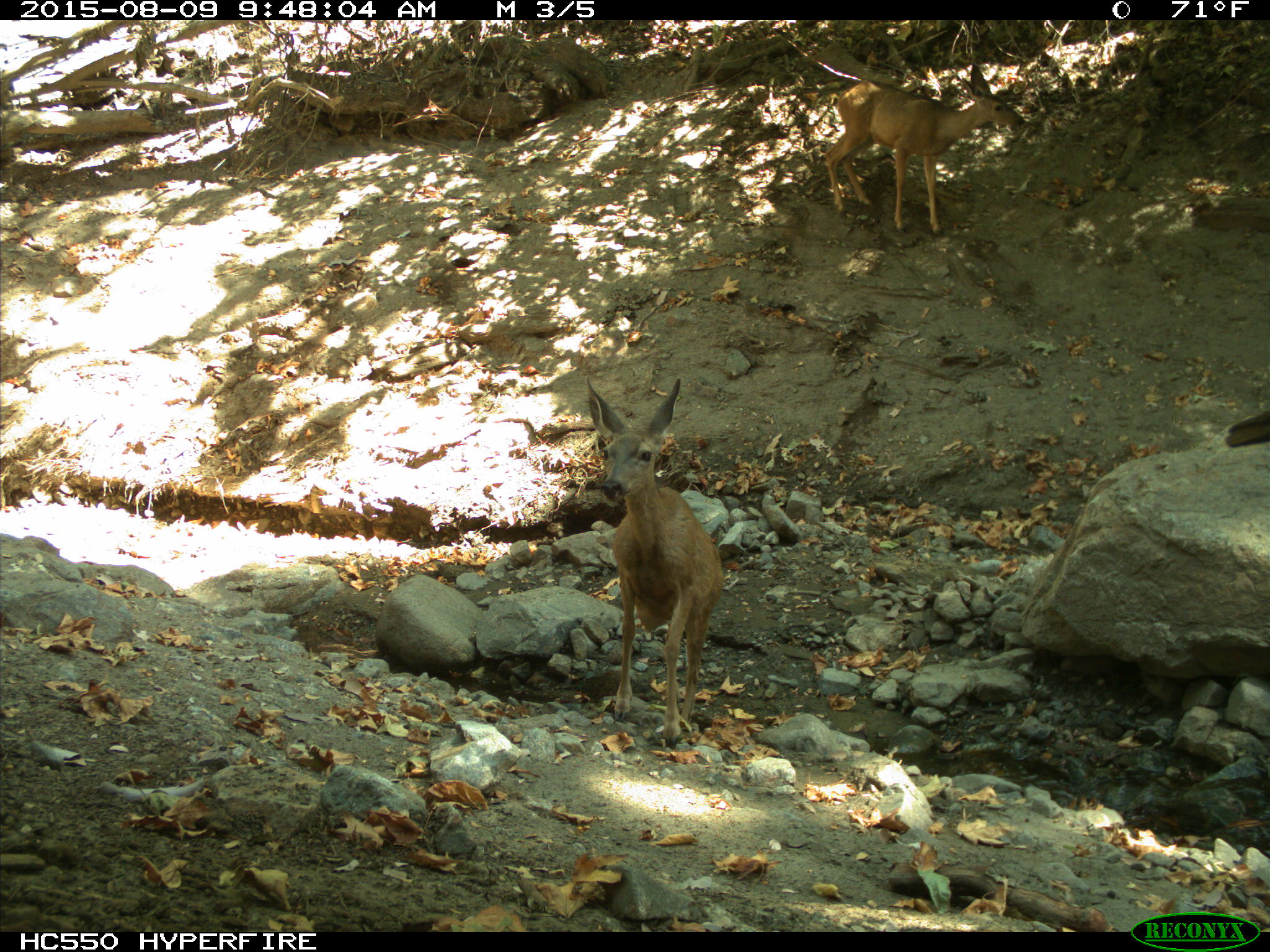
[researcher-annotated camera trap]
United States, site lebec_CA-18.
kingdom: Animalia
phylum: Chordata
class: Mammalia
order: Artiodactyla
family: Cervidae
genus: Odocoileus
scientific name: Odocoileus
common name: deer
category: unidentified deer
Unidentified deer (deer) (Odocoileus).